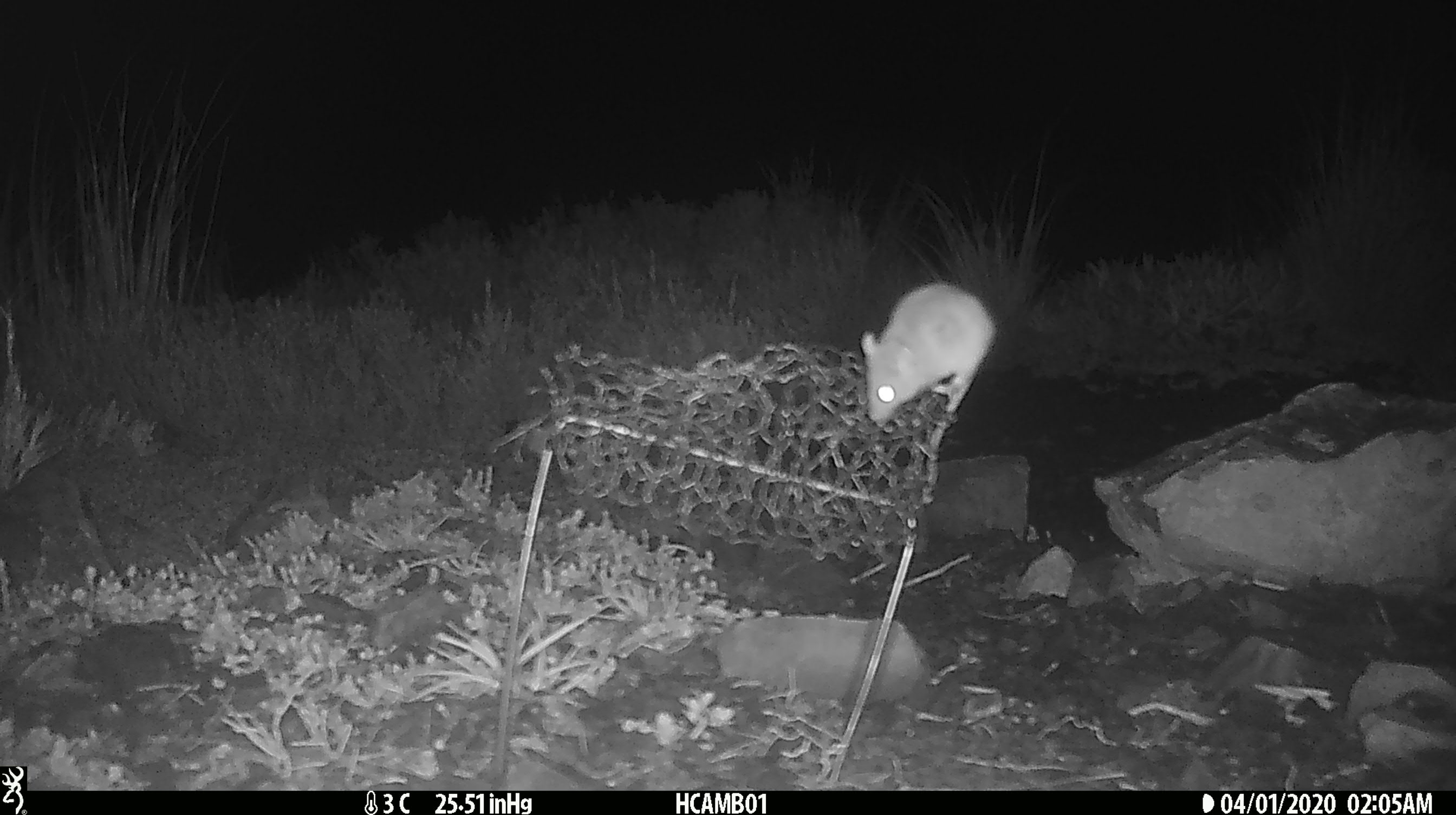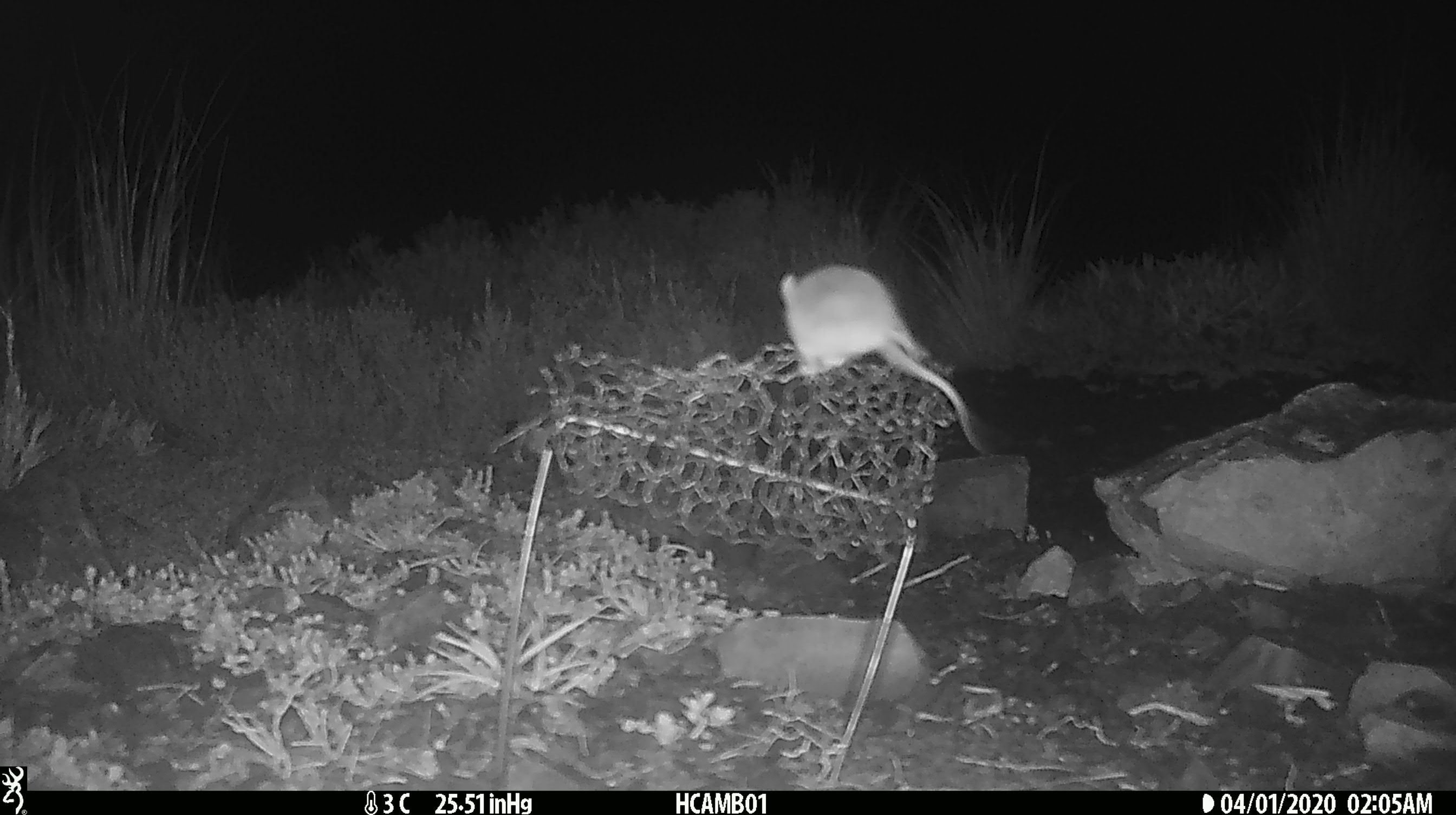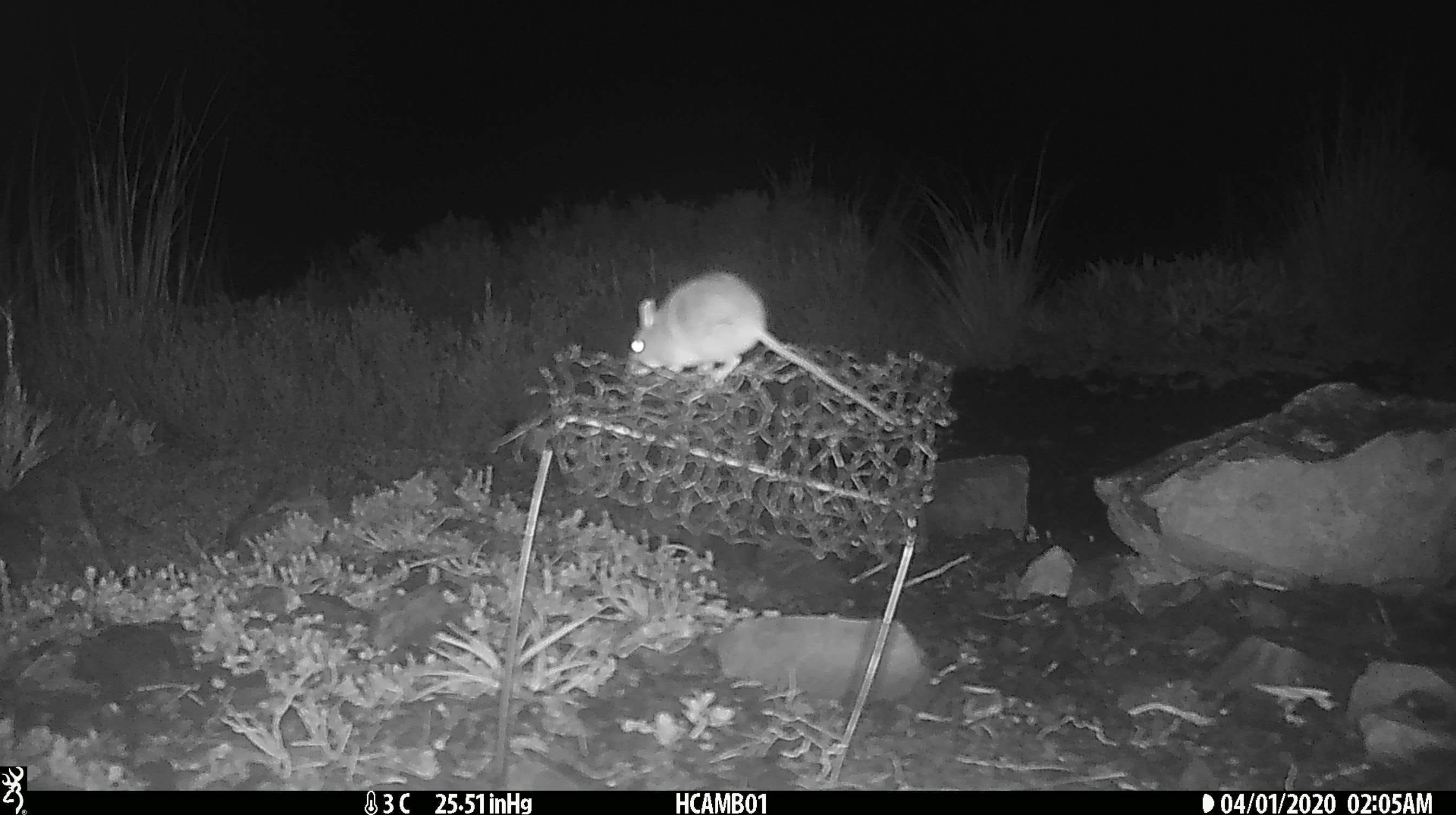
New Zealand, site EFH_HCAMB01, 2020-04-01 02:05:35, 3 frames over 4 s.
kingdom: Animalia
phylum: Chordata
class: Mammalia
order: Rodentia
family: Muridae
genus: Mus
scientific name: Mus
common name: mouse